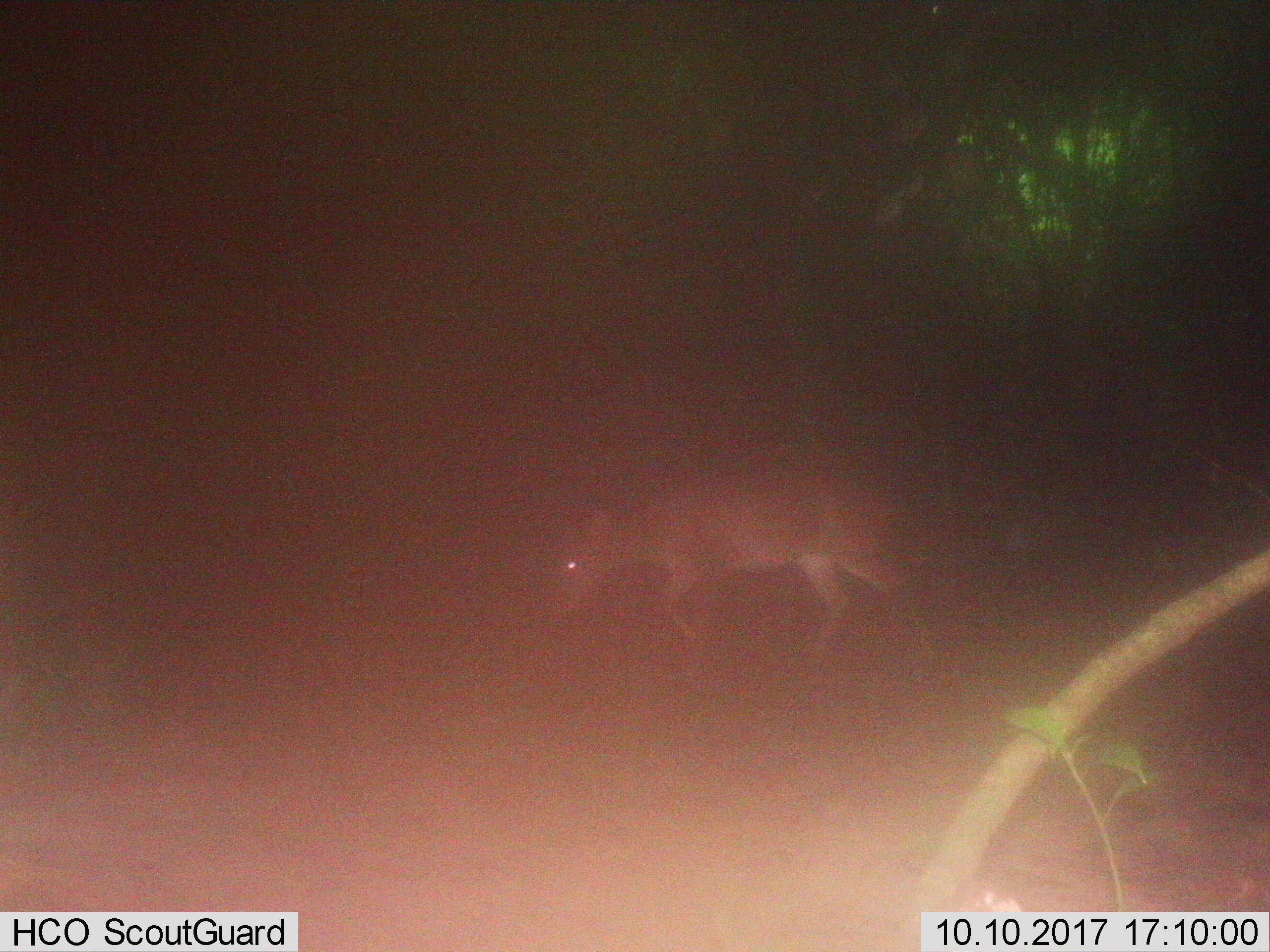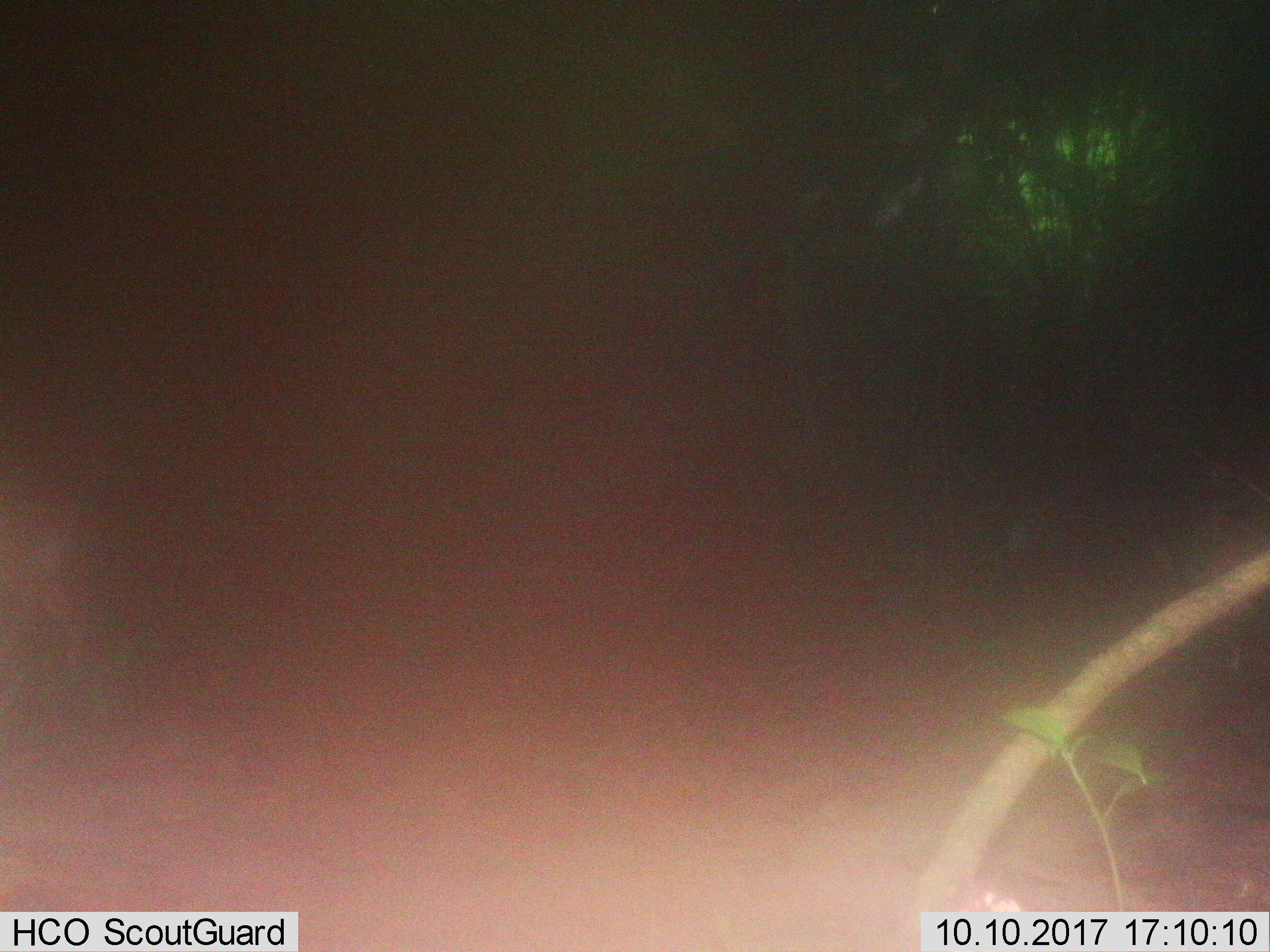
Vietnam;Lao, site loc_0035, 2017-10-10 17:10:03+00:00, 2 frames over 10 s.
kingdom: Animalia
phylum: Chordata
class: Mammalia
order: Artiodactyla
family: Cervidae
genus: Muntiacus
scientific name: Muntiacus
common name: muntjacs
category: unidentified muntjac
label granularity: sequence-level